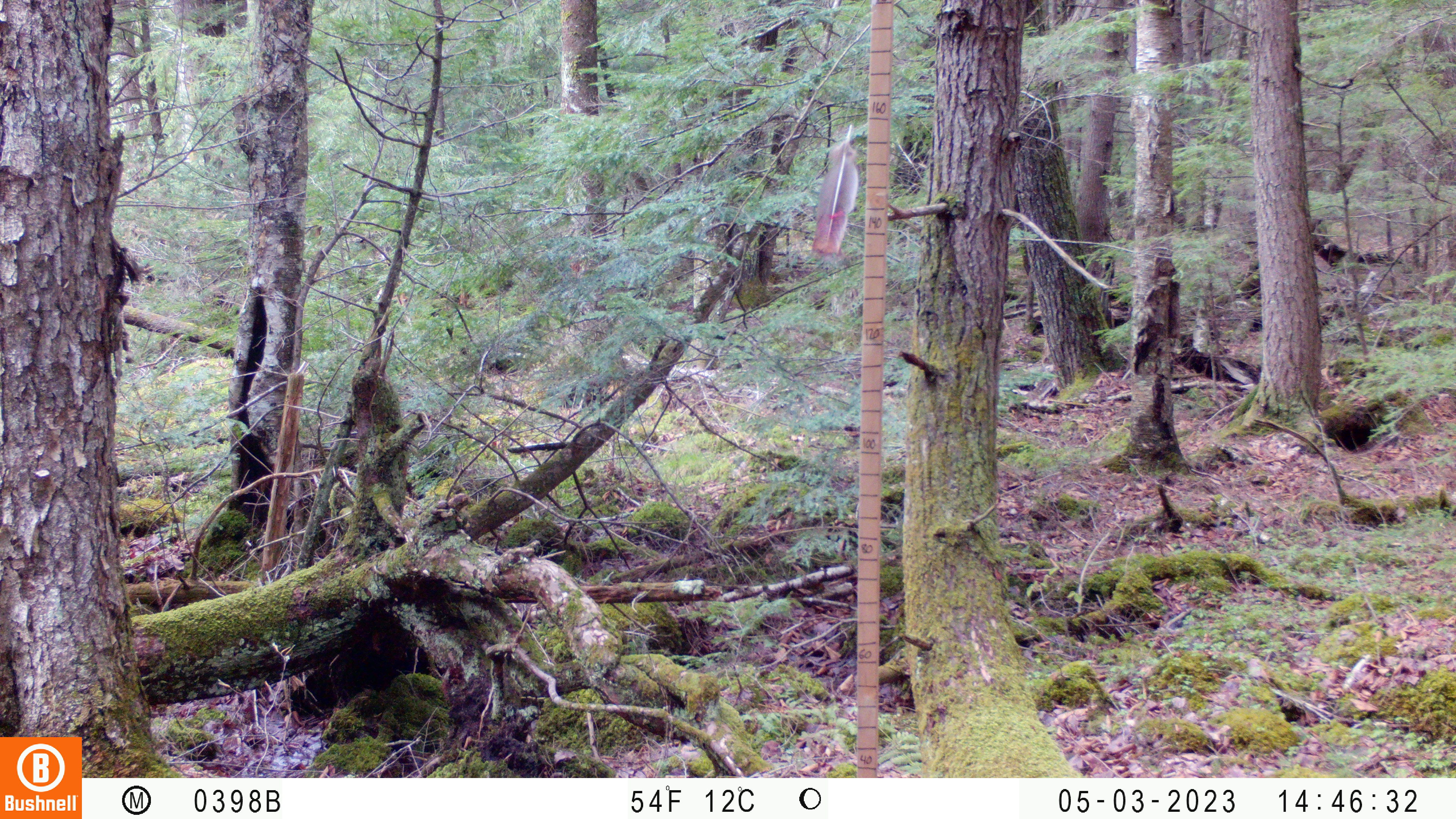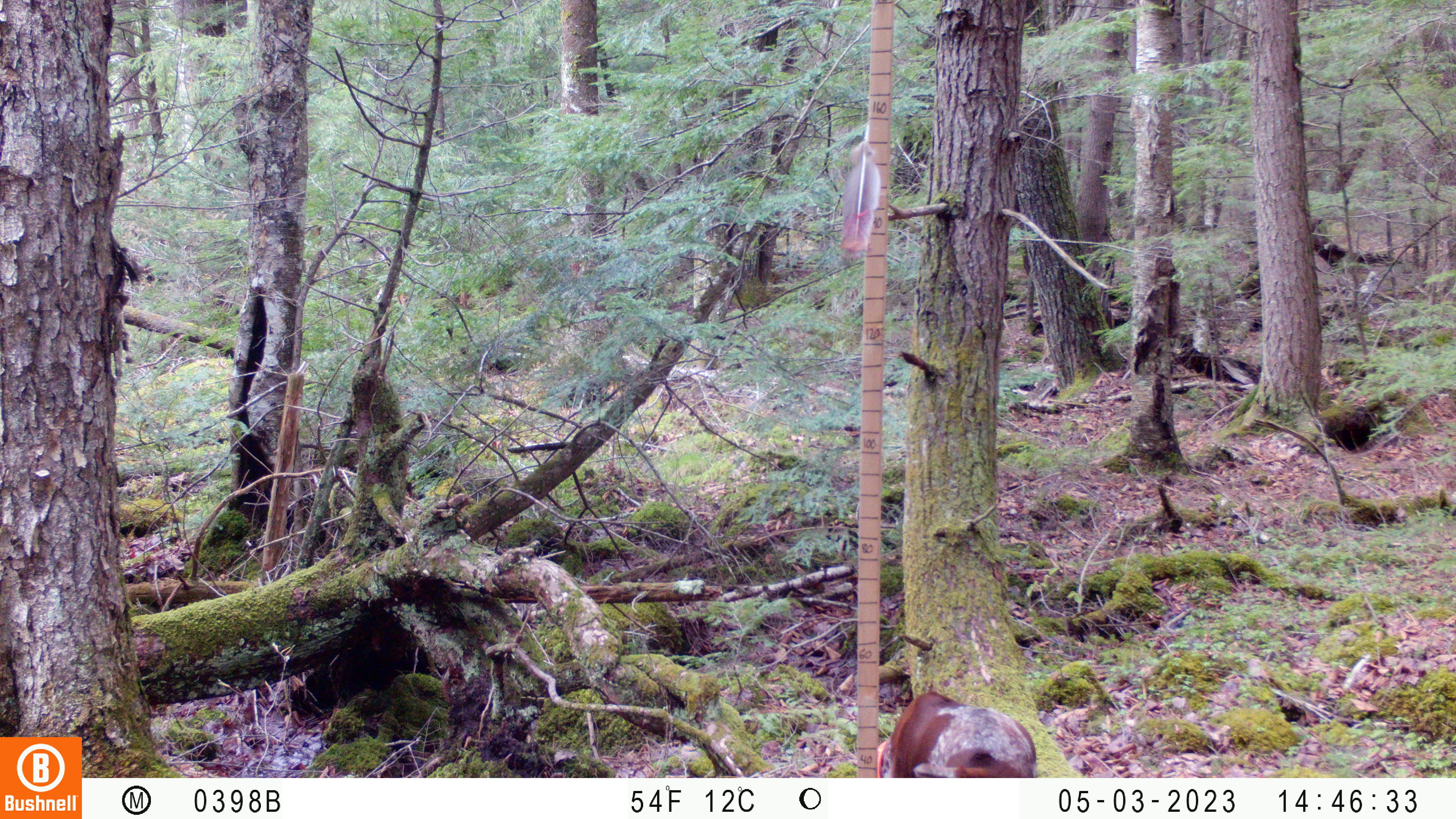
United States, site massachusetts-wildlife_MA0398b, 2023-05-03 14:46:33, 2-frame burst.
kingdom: Animalia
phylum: Chordata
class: Mammalia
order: Carnivora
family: Canidae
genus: Canis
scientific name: Canis familiaris familiaris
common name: domestic dog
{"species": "domestic dog (Canis familiaris familiaris)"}